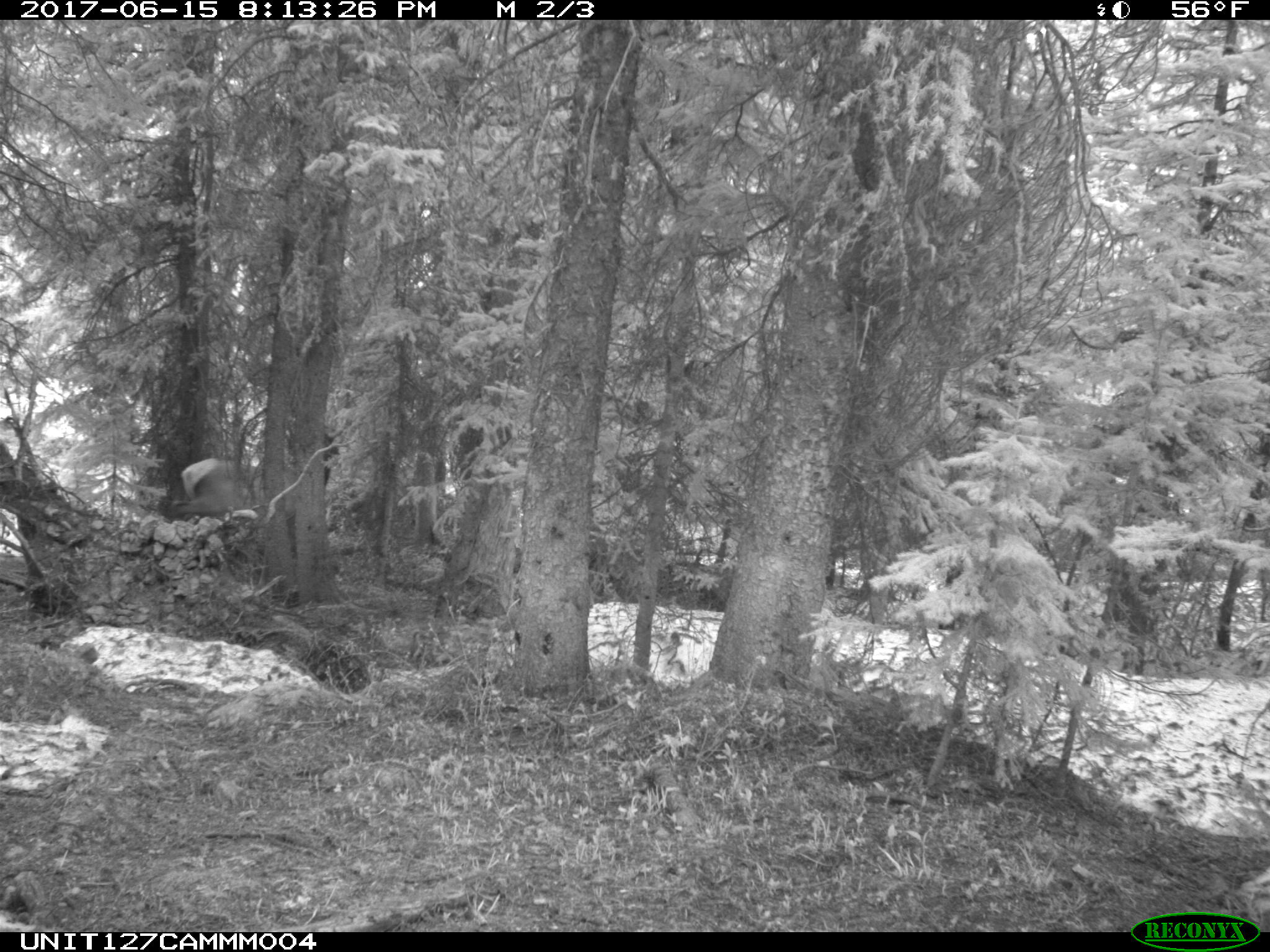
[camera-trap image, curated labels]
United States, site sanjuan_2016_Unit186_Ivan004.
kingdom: Animalia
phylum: Chordata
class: Mammalia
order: Artiodactyla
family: Cervidae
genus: Cervus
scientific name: Cervus elaphus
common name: red deer